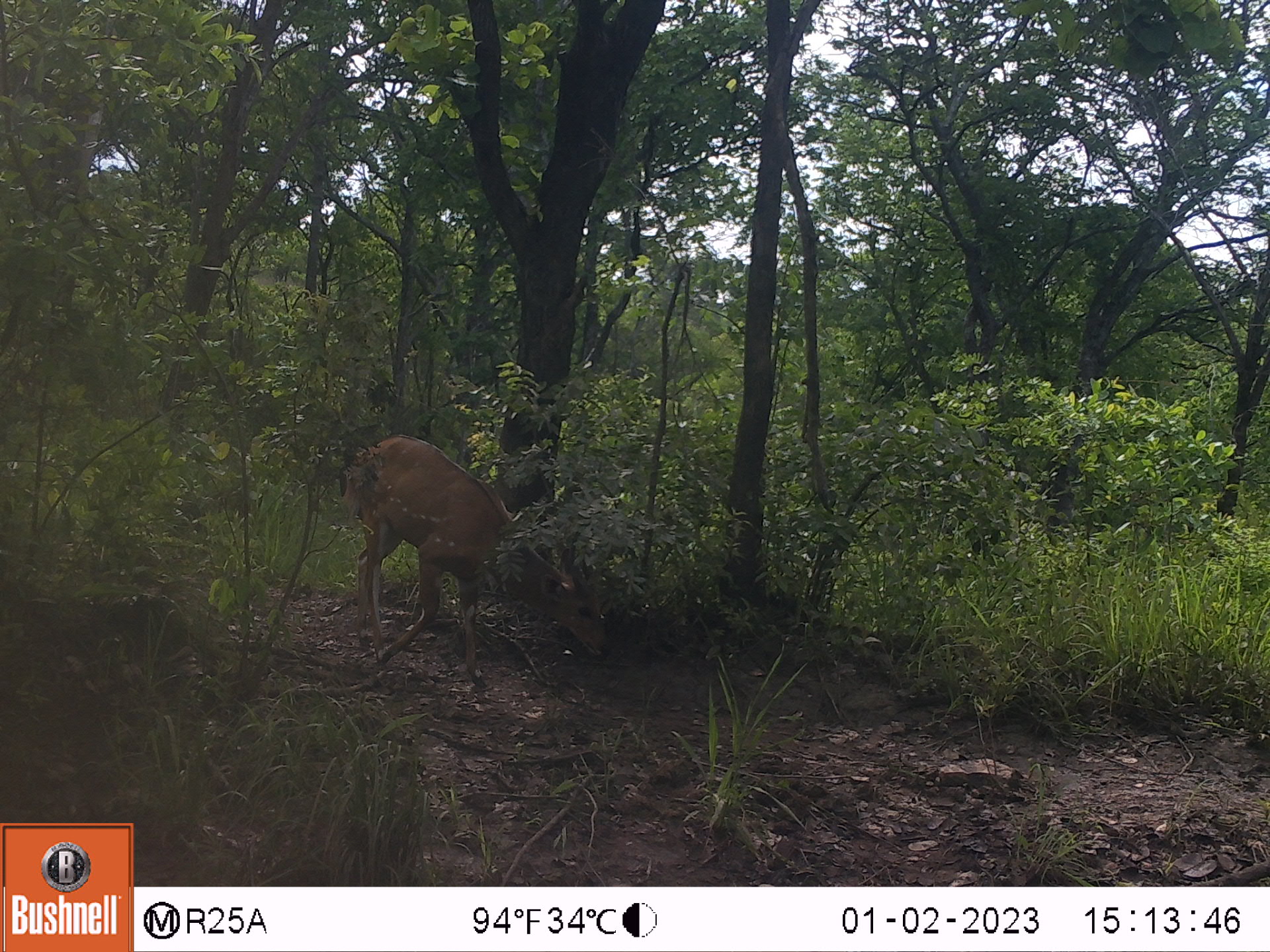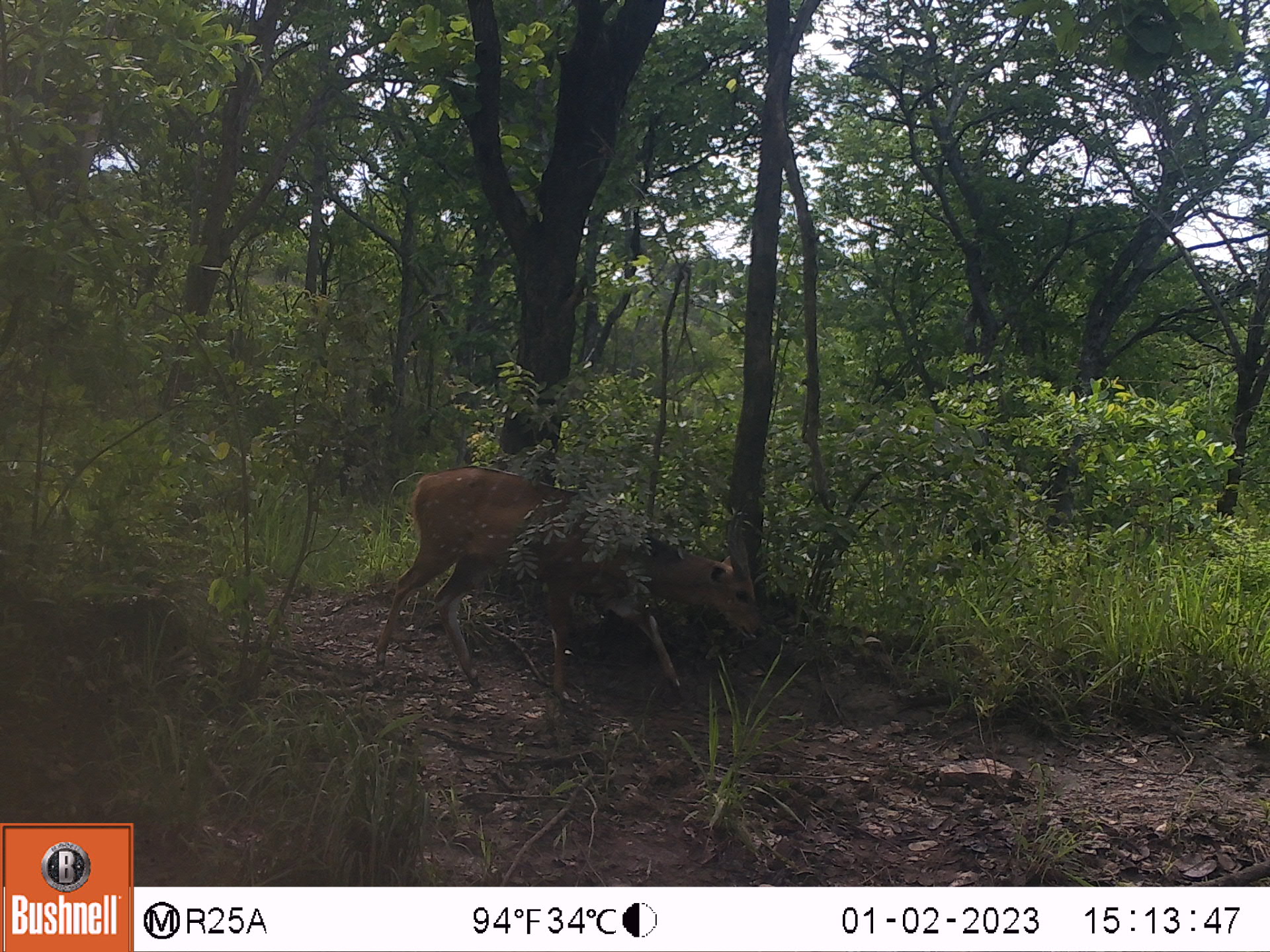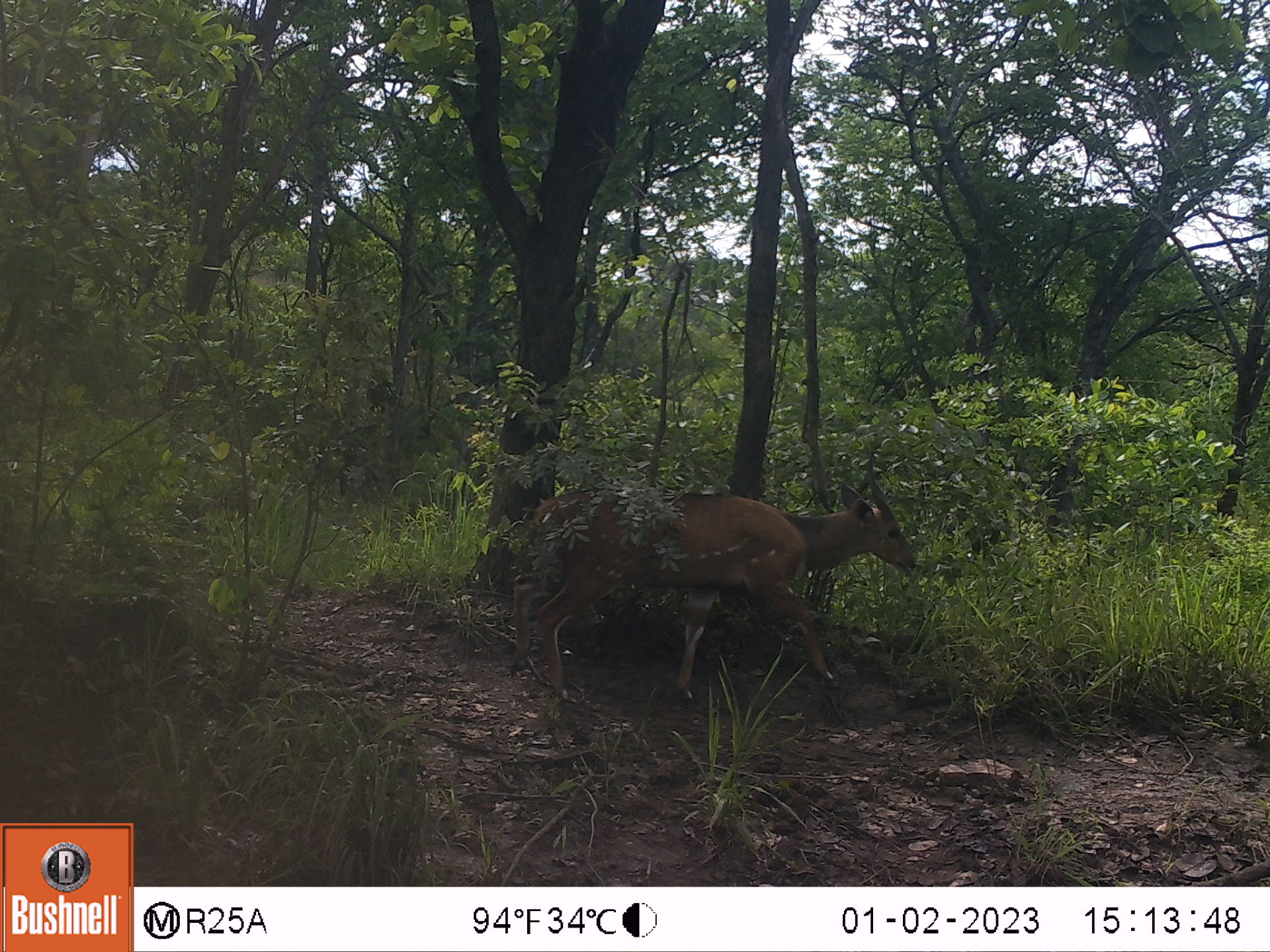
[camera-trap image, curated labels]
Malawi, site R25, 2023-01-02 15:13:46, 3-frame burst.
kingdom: Animalia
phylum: Chordata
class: Mammalia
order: Artiodactyla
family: Bovidae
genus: Tragelaphus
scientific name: Tragelaphus sylvaticus sylvaticus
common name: cape bushbuck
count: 1